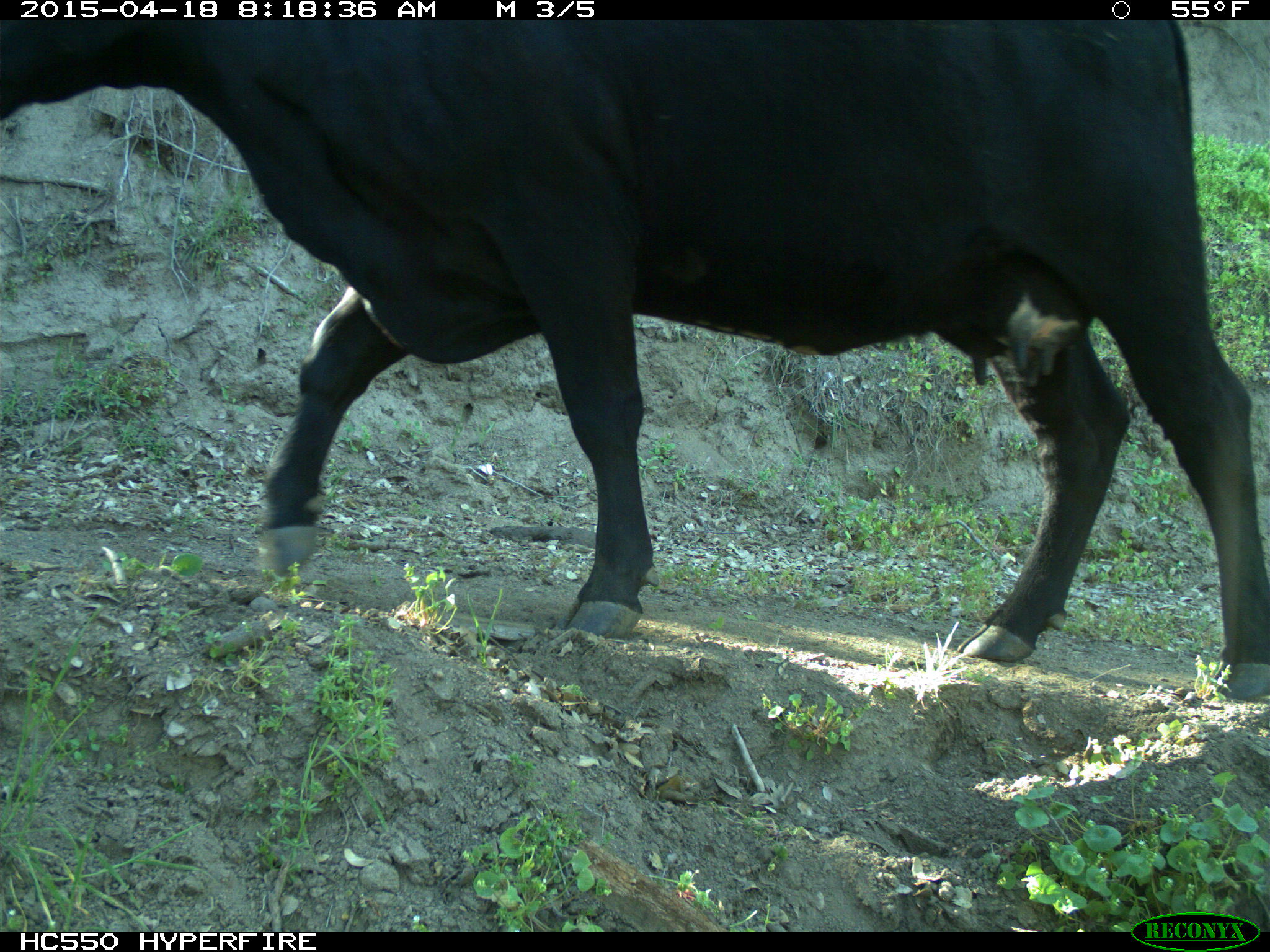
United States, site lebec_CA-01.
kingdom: Animalia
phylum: Chordata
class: Mammalia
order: Artiodactyla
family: Bovidae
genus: Bos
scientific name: Bos taurus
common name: domestic cow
Bos taurus (domestic cow).